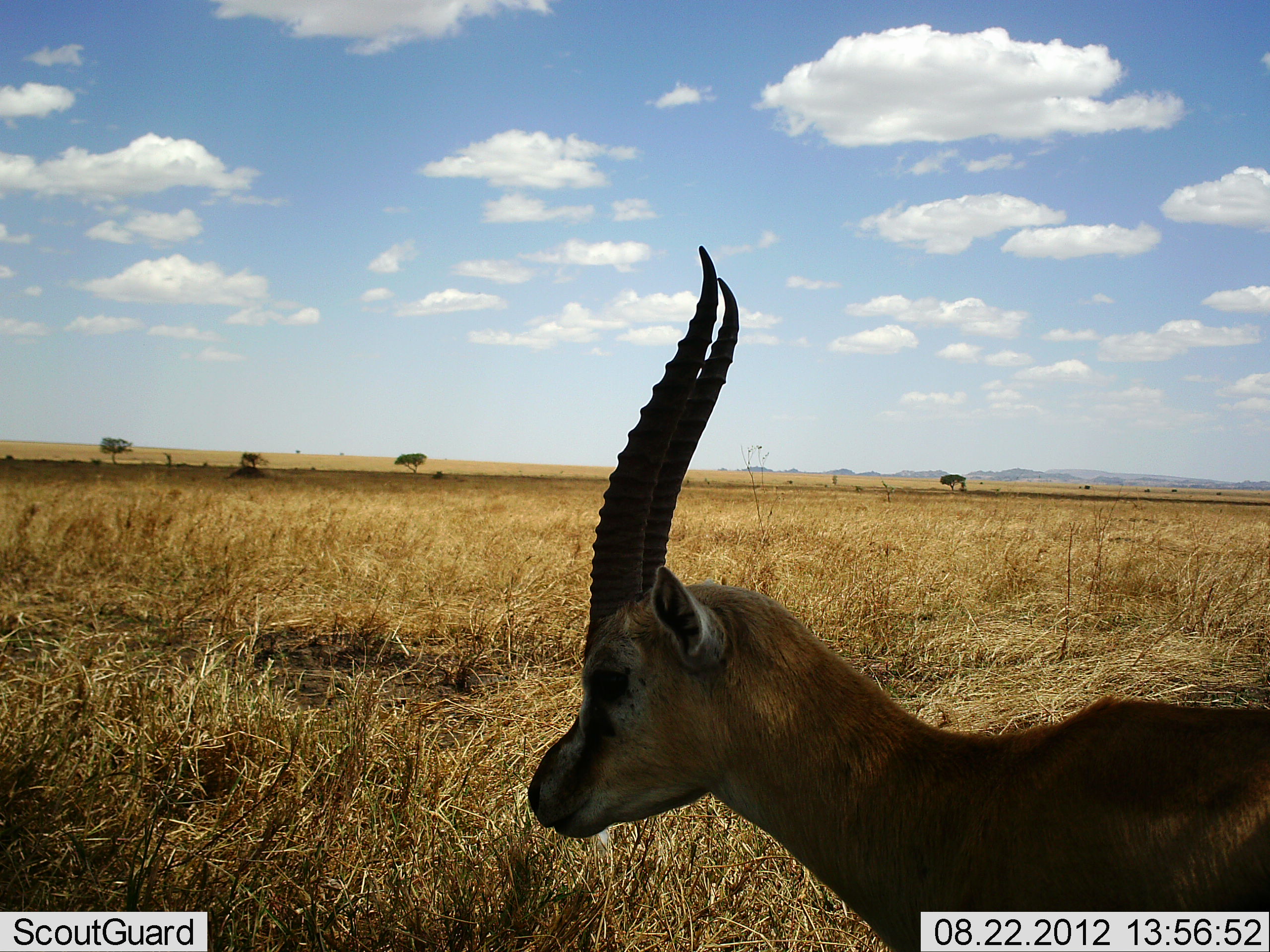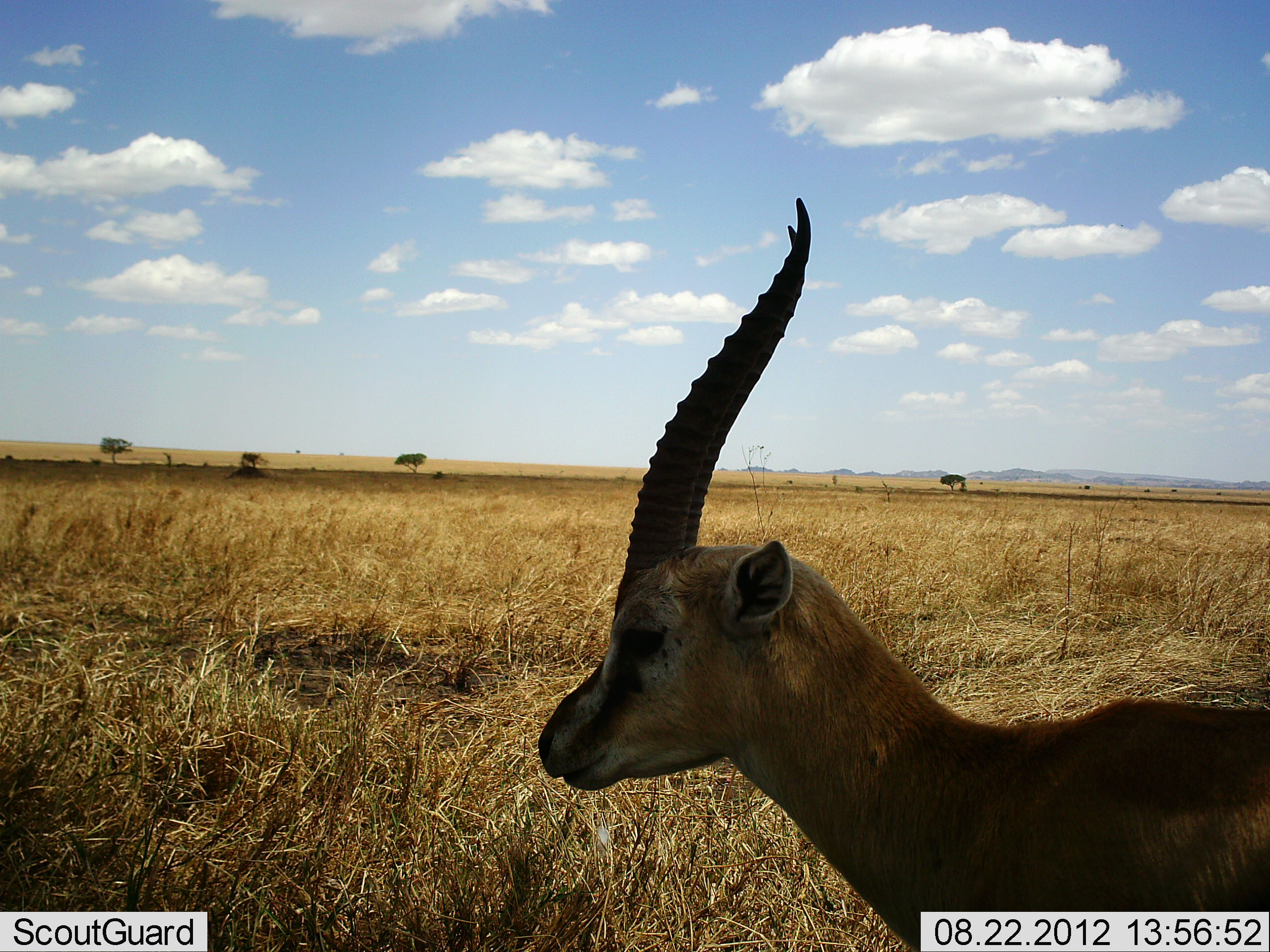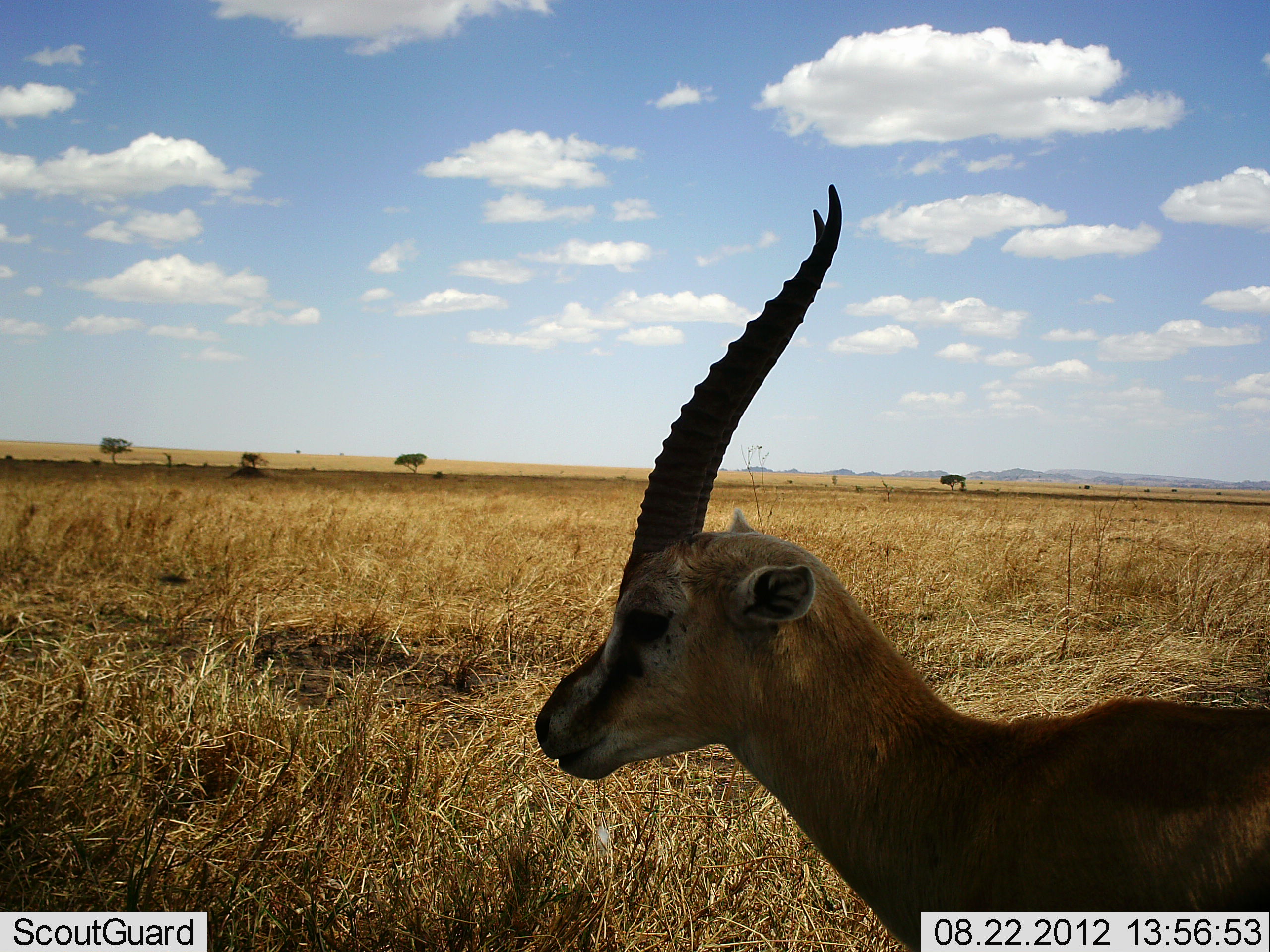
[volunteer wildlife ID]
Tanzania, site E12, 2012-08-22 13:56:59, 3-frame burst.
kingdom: Animalia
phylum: Chordata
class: Mammalia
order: Artiodactyla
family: Bovidae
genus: Eudorcas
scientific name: Eudorcas thomsonii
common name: thomson's gazelle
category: gazellethomsons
Gazellethomsons (thomson's gazelle) (Eudorcas thomsonii), count 1. Behavior (volunteer vote fractions): standing 80%, resting 20%, moving 10%, interacting 0%. Young present (vote fraction): 0%. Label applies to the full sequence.